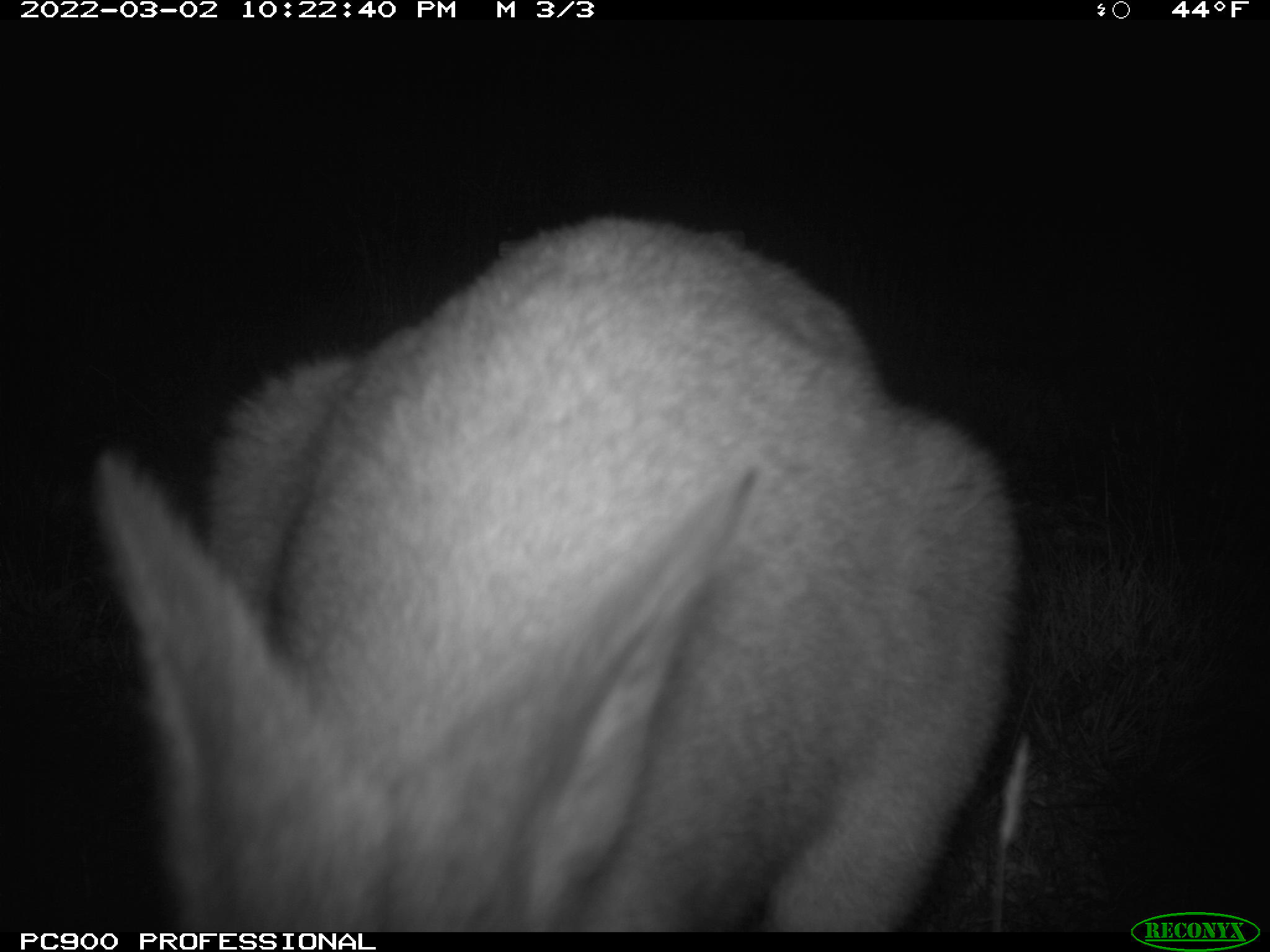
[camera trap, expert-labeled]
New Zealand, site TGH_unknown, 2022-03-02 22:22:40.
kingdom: Animalia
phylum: Chordata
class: Mammalia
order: Diprotodontia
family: Macropodidae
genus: Notamacropus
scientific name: Notamacropus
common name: wallaby